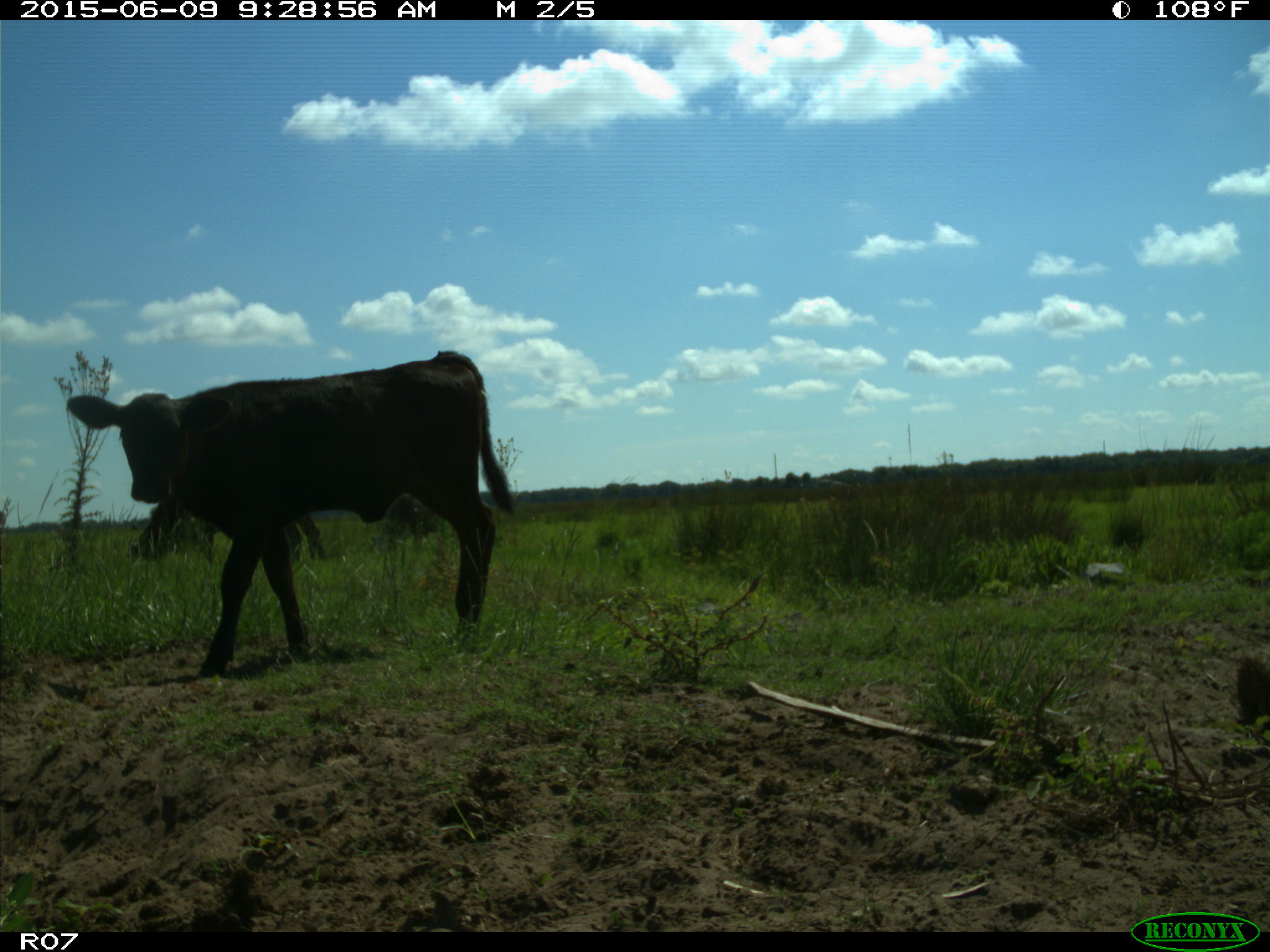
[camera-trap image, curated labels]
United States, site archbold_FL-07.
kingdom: Animalia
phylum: Chordata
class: Mammalia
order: Artiodactyla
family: Bovidae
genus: Bos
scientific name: Bos taurus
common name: domestic cow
Bos taurus (domestic cow).